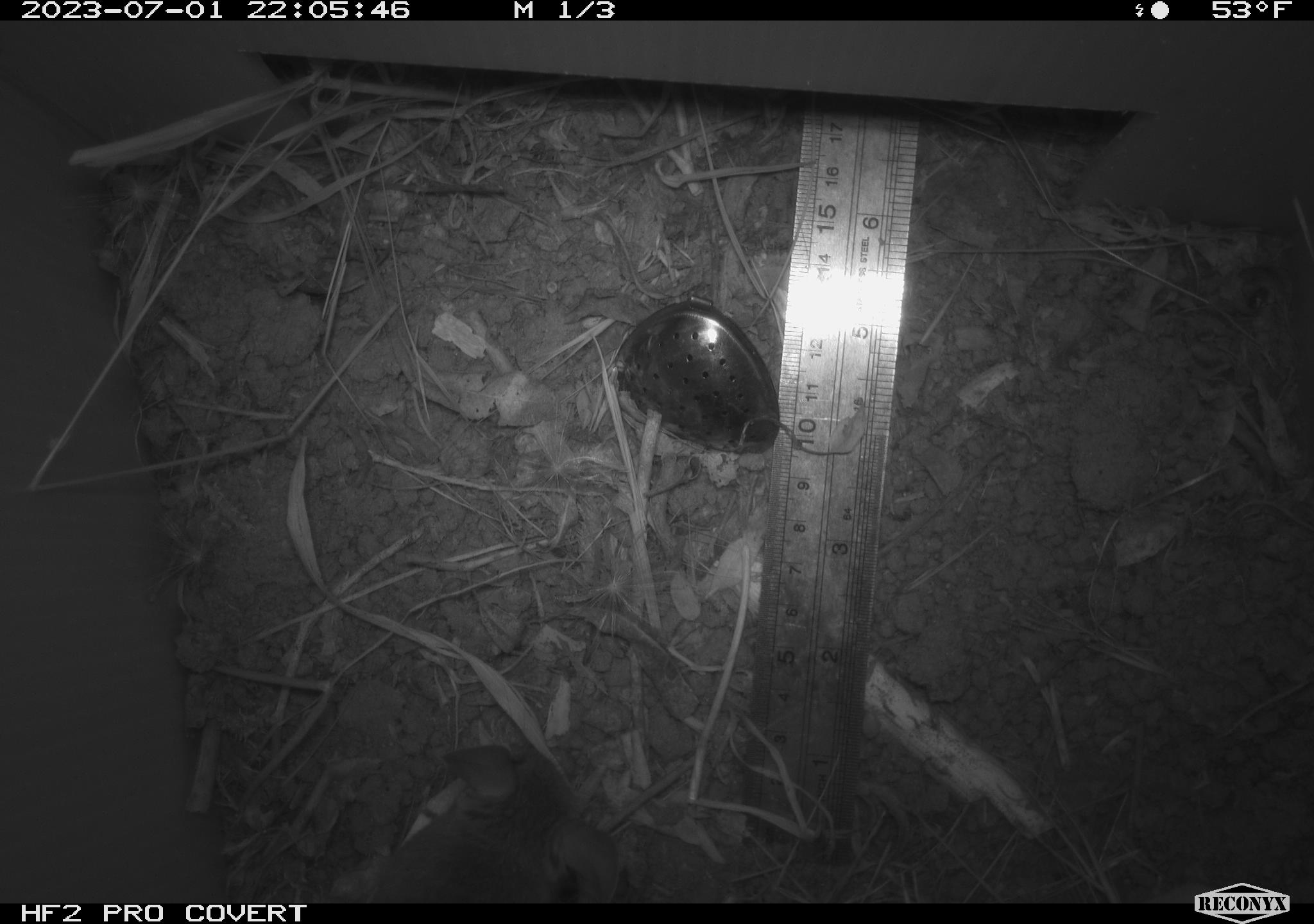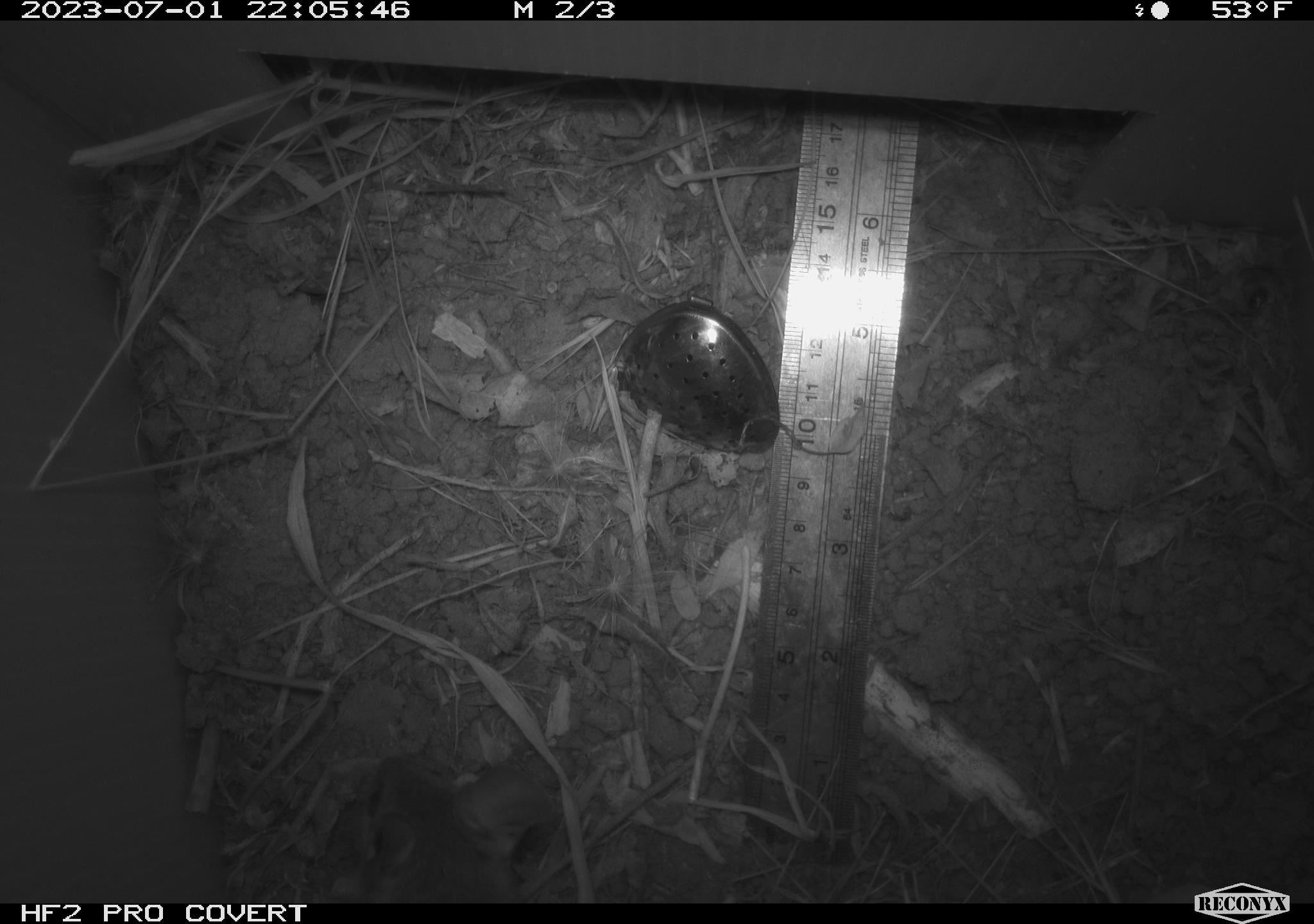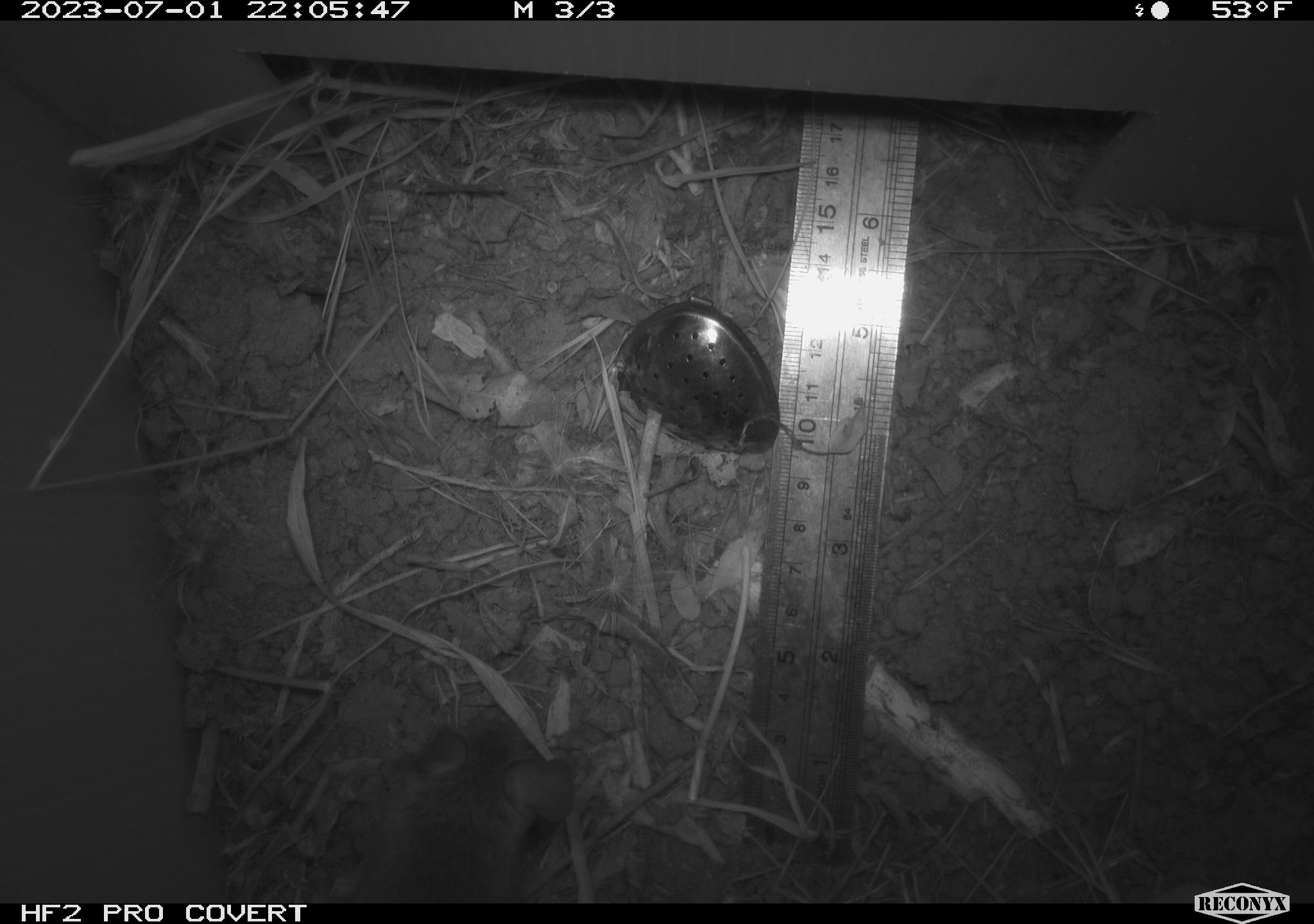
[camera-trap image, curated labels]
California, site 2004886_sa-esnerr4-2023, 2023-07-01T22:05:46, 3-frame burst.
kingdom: Animalia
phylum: Chordata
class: Mammalia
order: Rodentia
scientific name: Rodentia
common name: mouse species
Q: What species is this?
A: Mouse species (Rodentia).